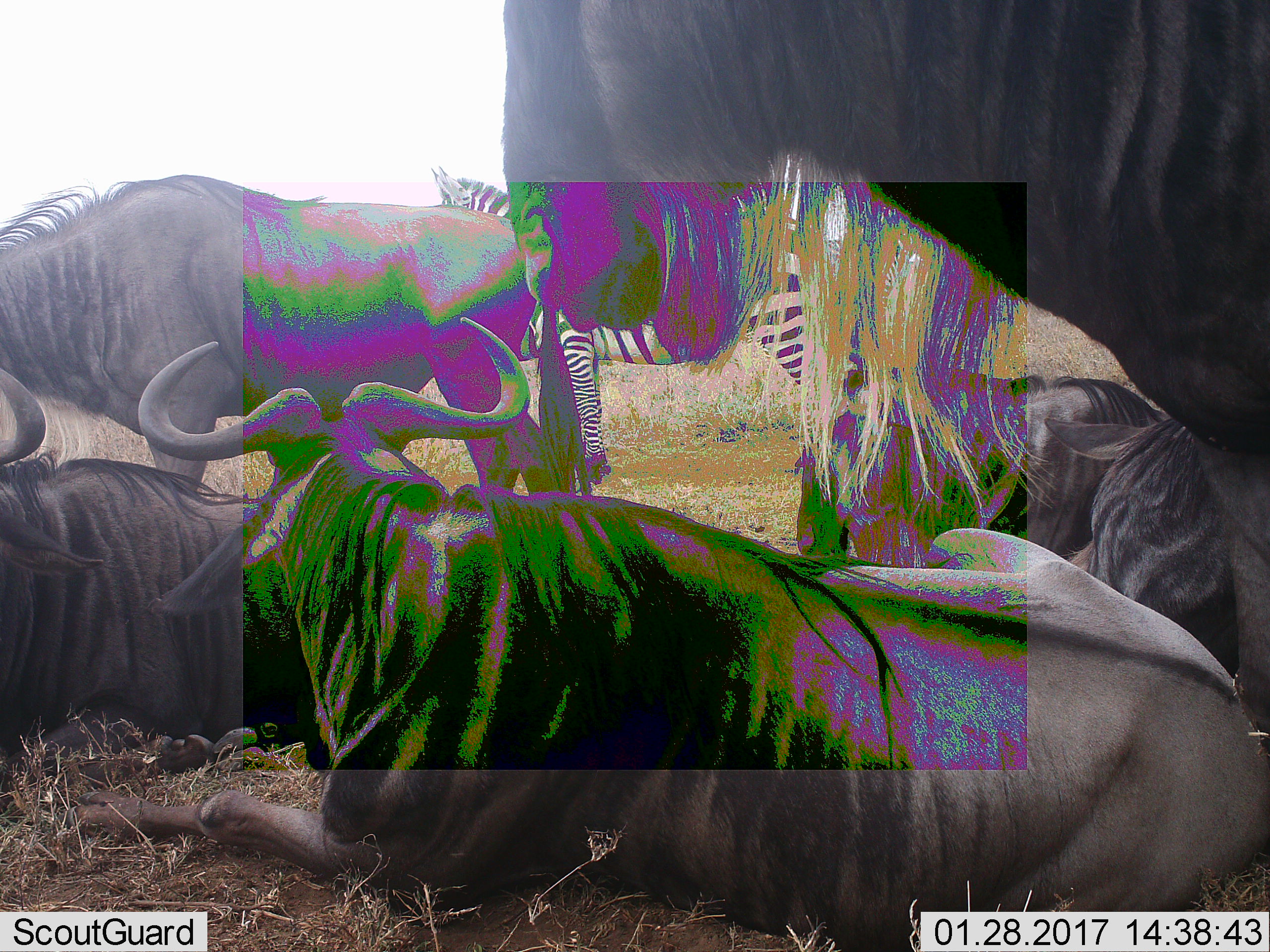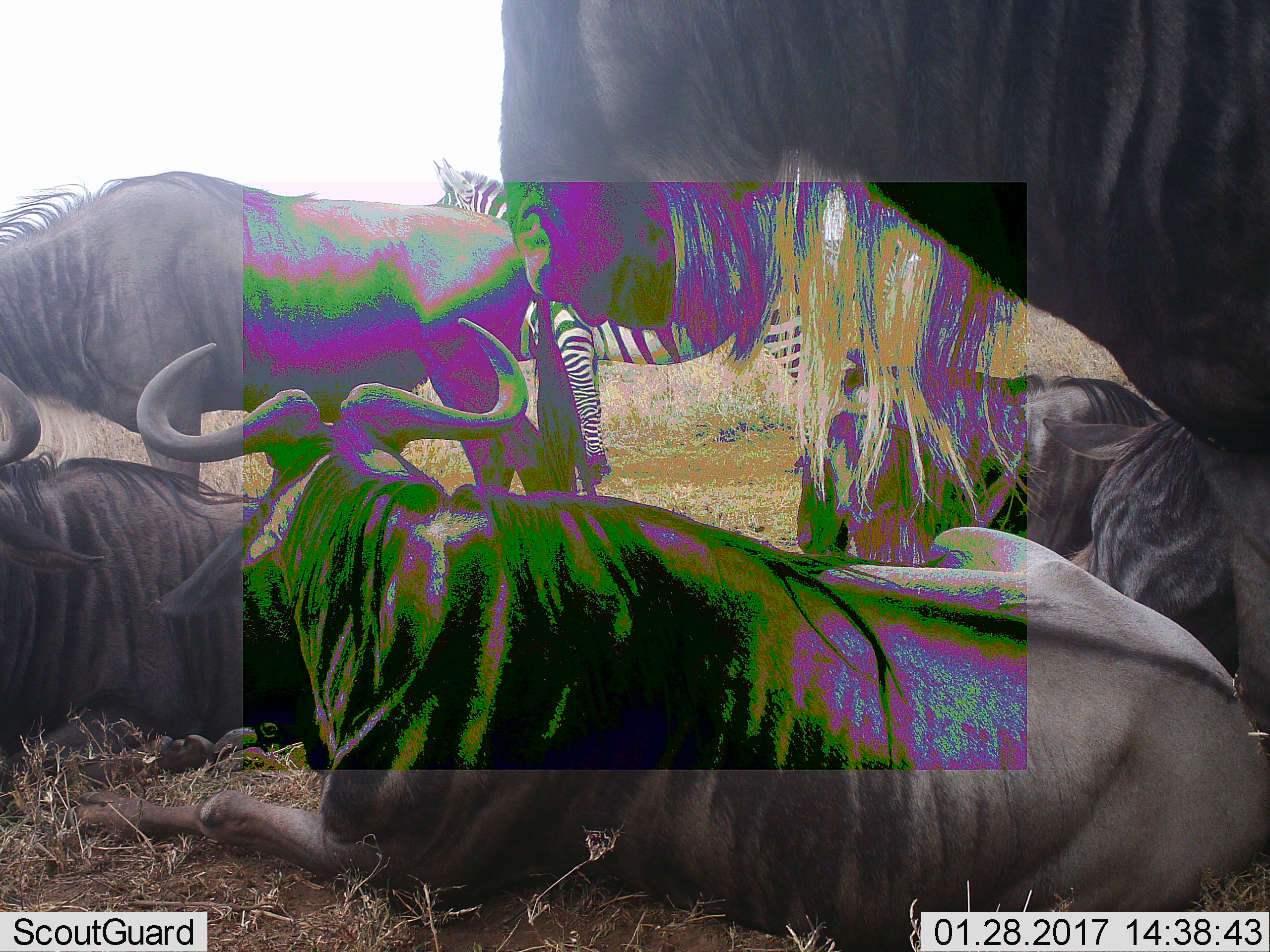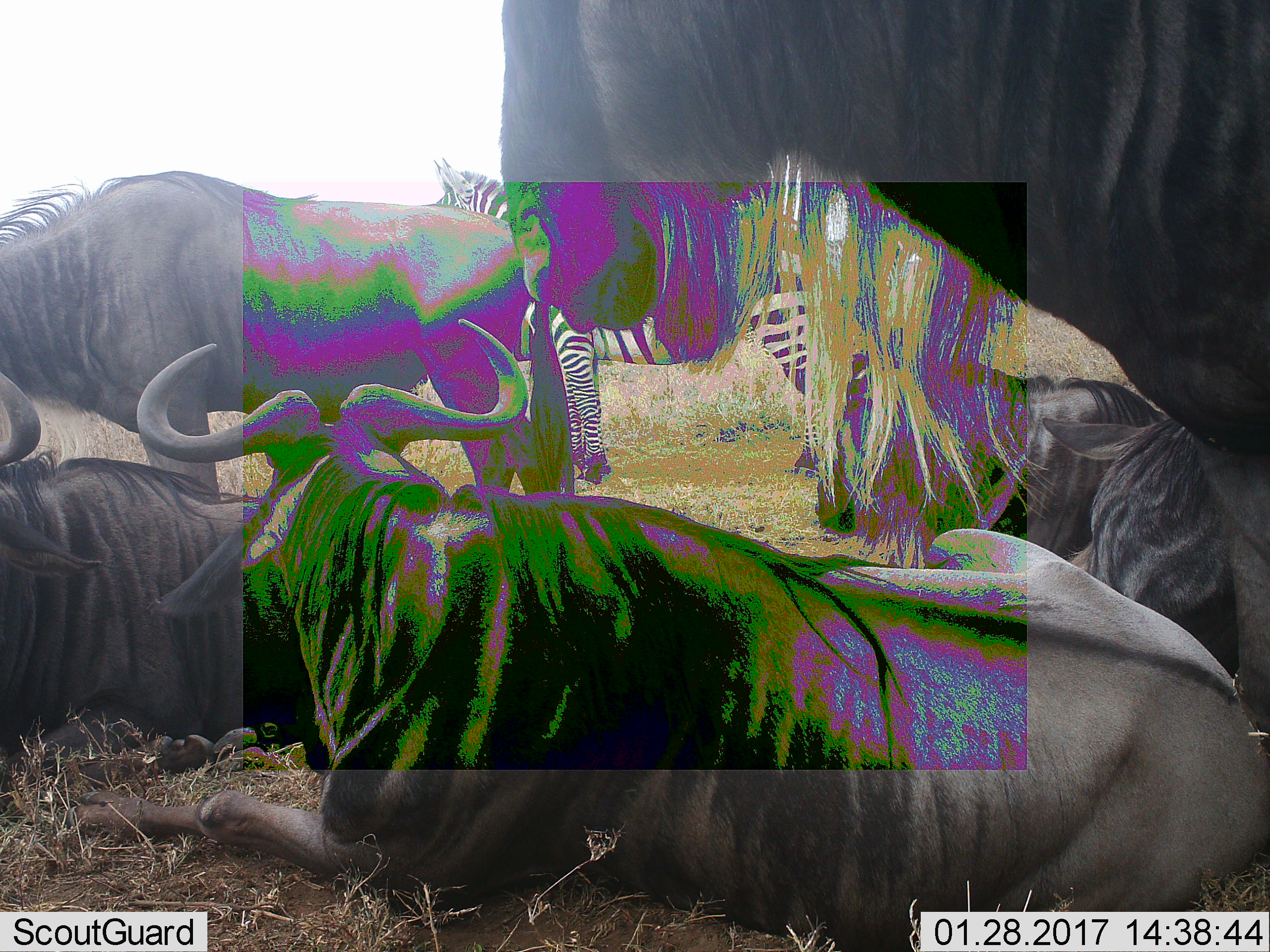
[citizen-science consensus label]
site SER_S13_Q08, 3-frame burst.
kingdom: Animalia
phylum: Chordata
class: Mammalia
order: Artiodactyla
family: Bovidae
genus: Connochaetes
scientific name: Connochaetes taurinus taurinus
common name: blue wildebeest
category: wildebeestblue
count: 6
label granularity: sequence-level